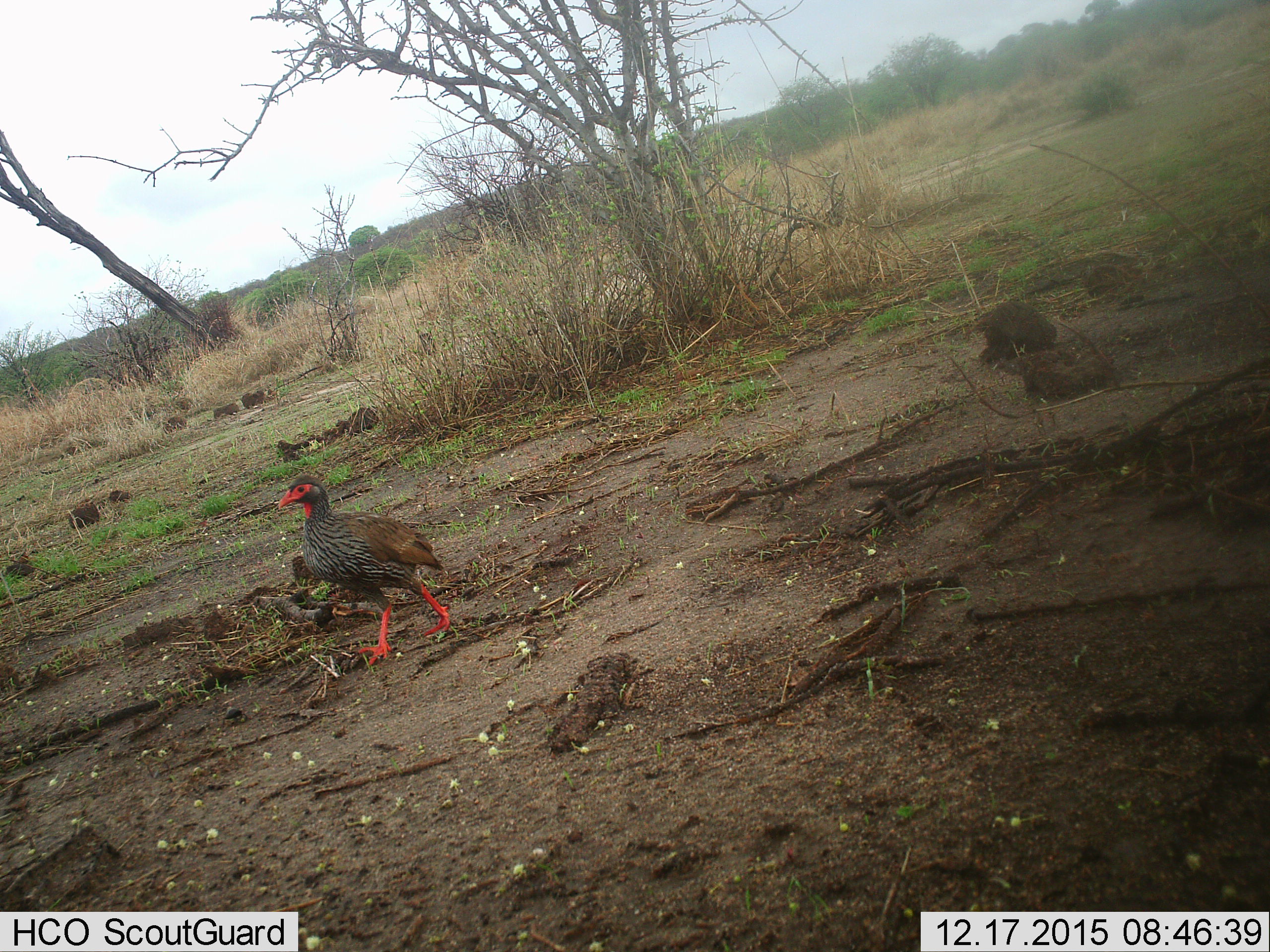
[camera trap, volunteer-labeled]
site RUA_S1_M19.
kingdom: Animalia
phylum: Chordata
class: Aves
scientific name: Aves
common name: bird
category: birdother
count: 1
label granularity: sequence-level